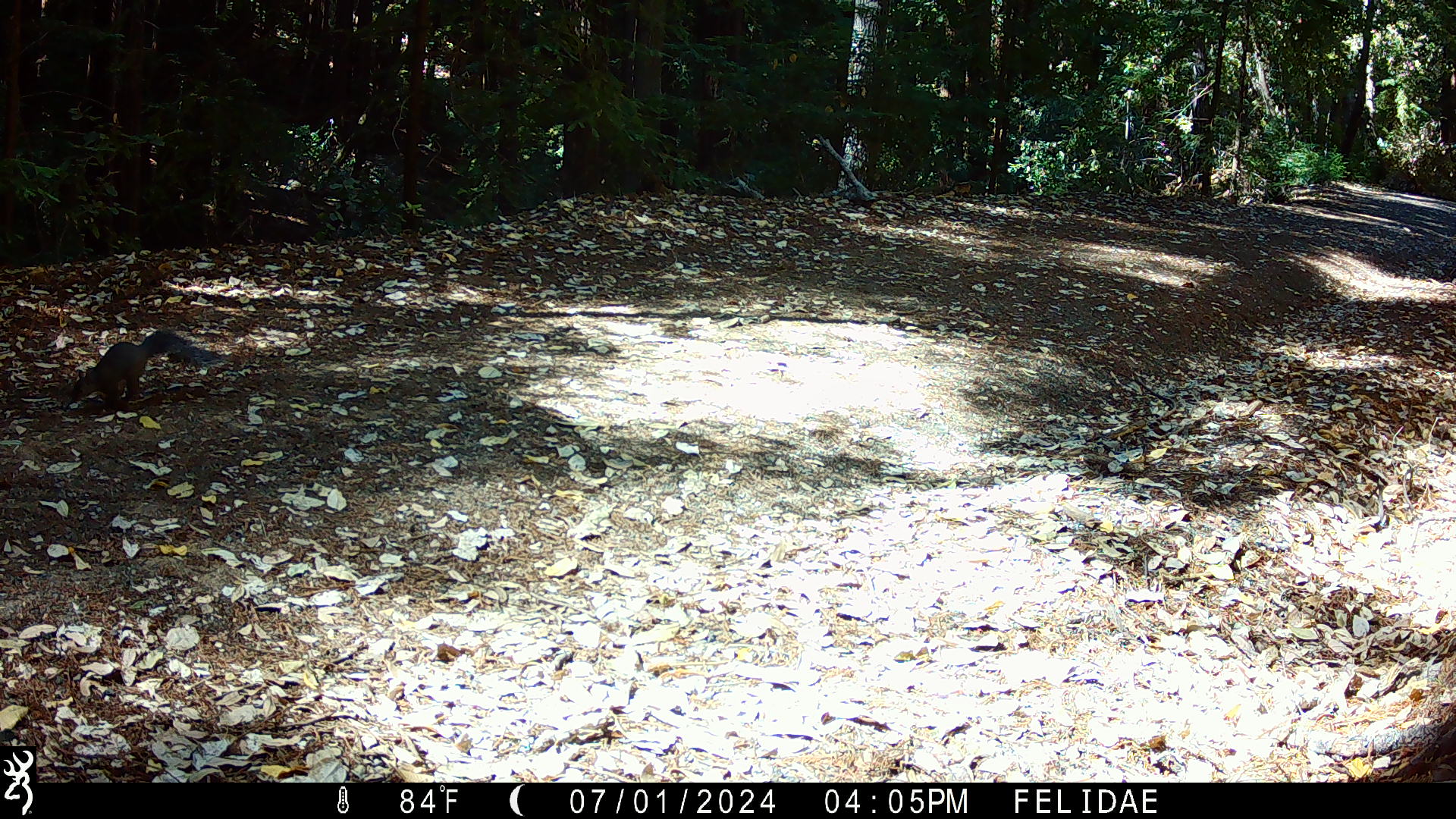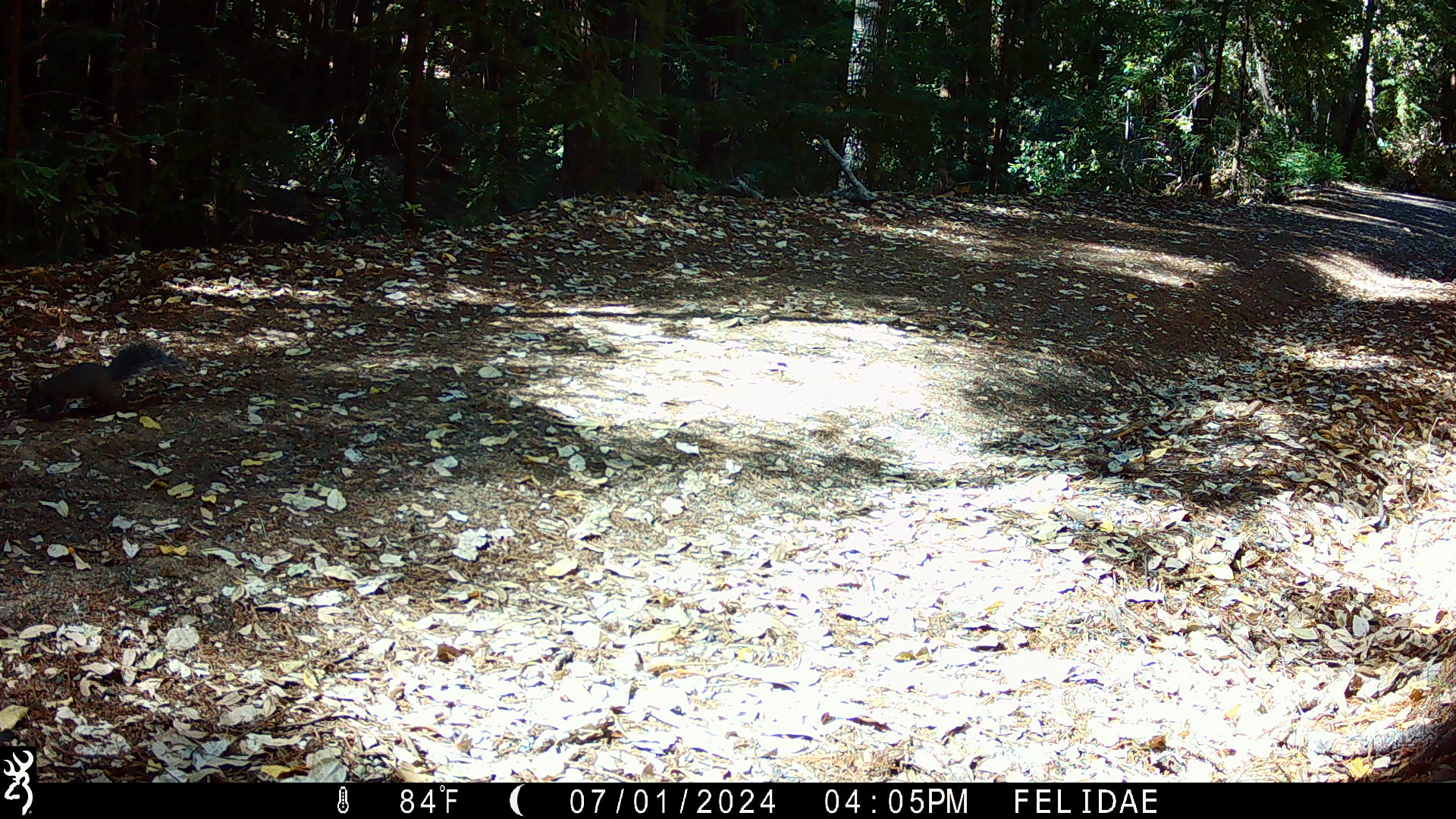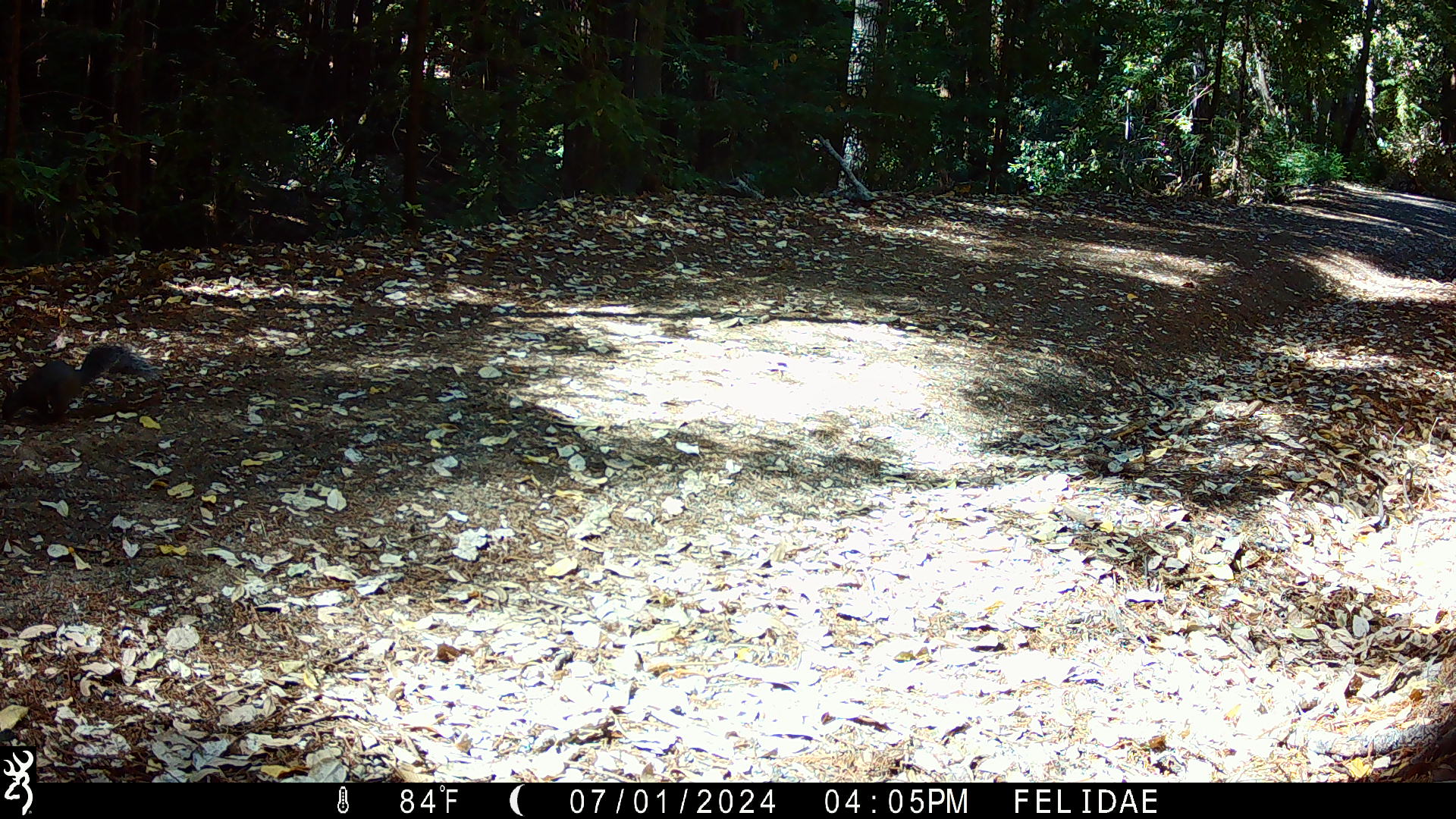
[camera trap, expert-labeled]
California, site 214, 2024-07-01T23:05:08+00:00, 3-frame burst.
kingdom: Animalia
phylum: Chordata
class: Mammalia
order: Rodentia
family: Sciuridae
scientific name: Sciuridae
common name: squirrel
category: unknown squirrel